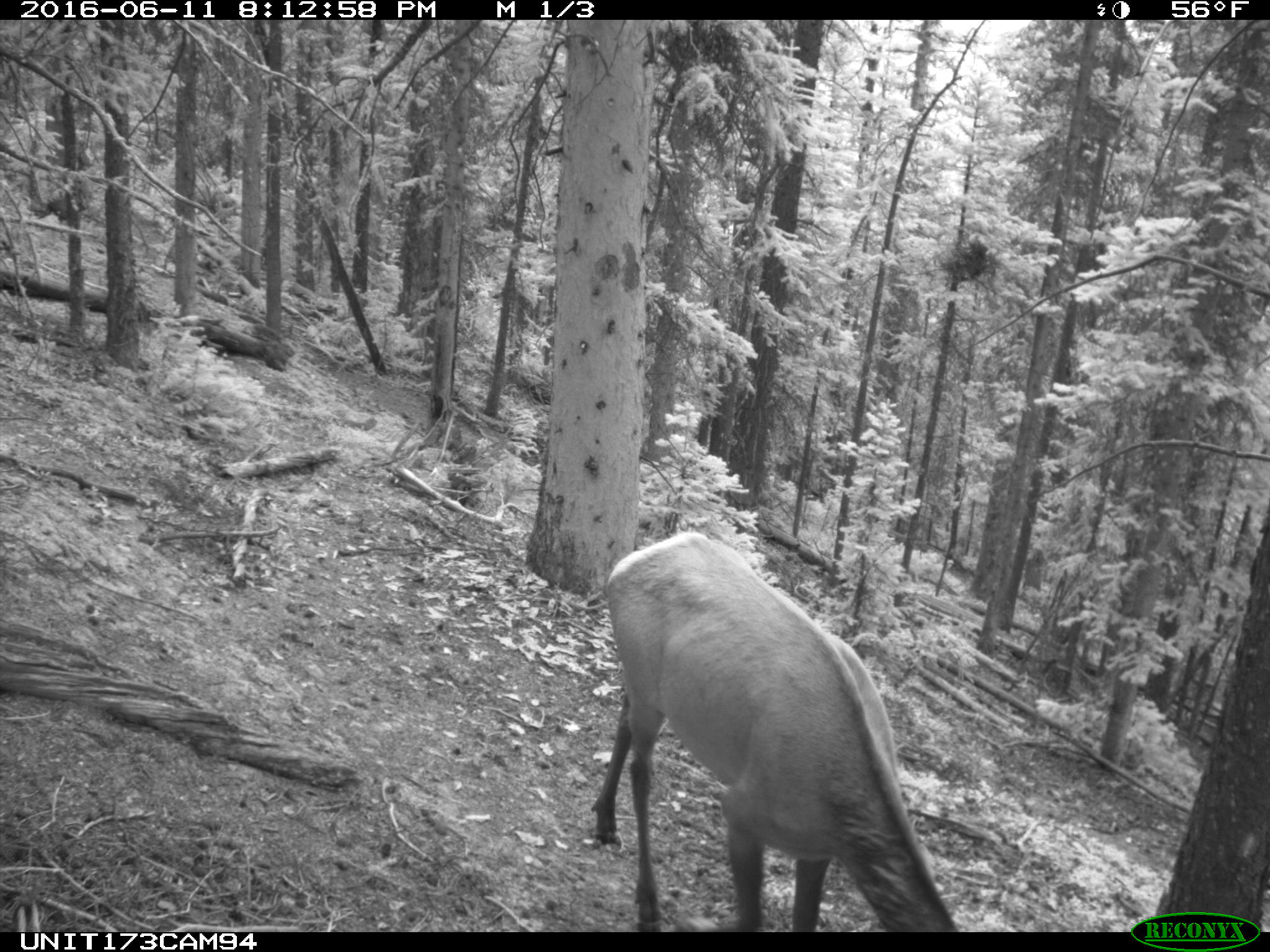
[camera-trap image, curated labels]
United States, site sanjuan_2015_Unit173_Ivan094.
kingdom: Animalia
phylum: Chordata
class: Mammalia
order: Artiodactyla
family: Cervidae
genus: Cervus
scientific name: Cervus elaphus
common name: red deer